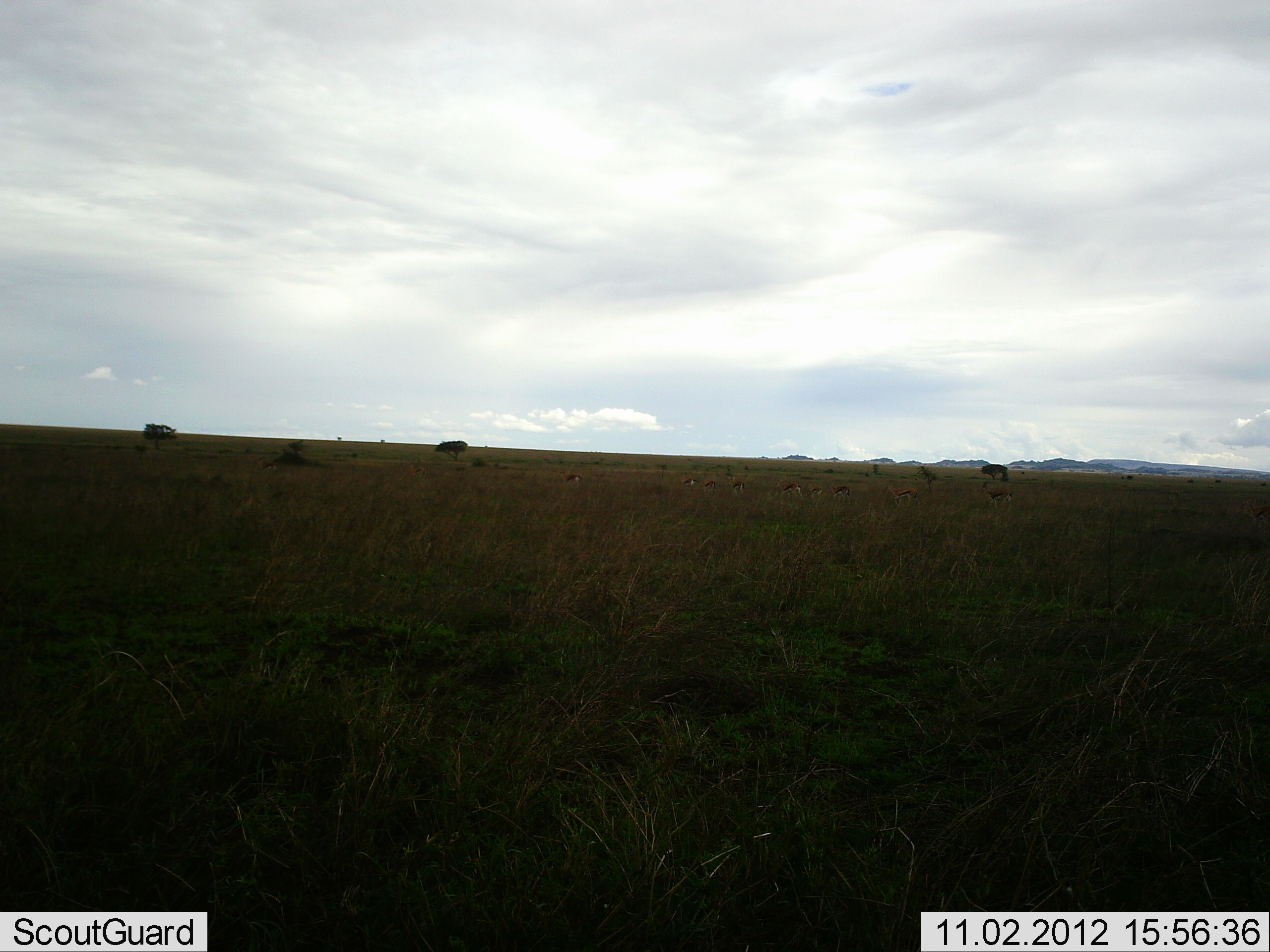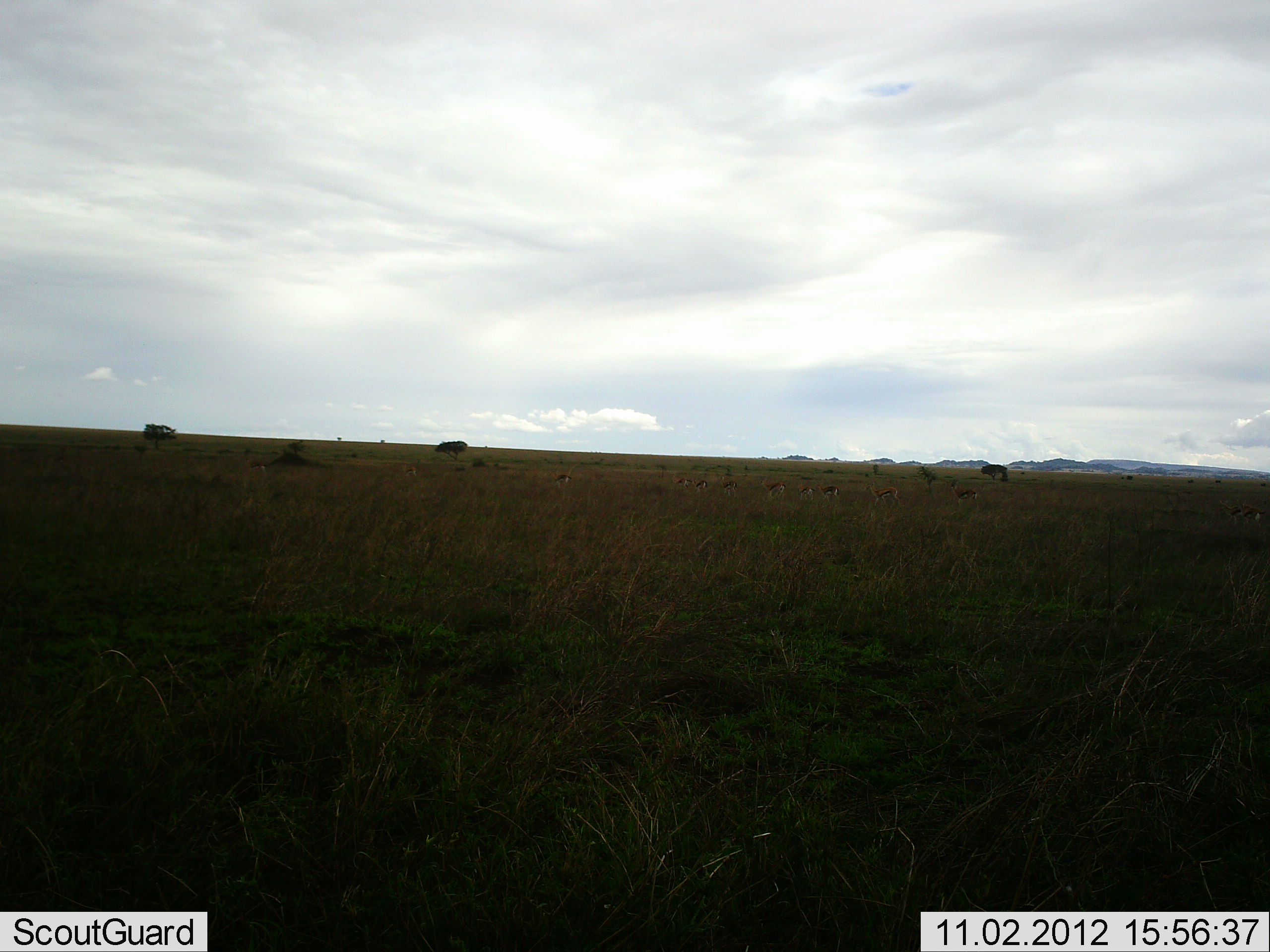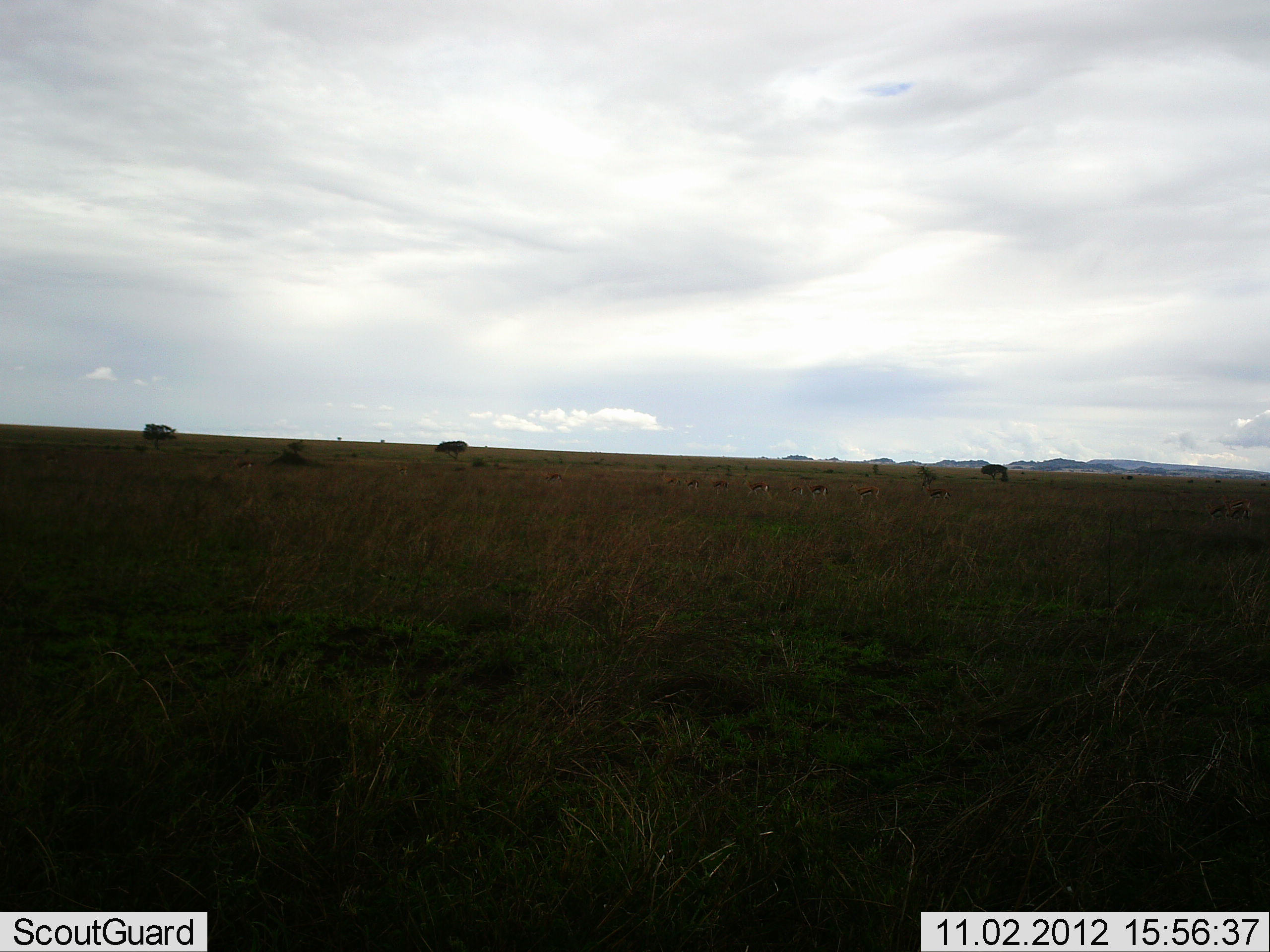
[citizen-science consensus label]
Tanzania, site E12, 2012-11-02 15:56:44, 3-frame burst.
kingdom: Animalia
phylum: Chordata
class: Mammalia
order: Artiodactyla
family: Bovidae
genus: Eudorcas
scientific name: Eudorcas thomsonii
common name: thomson's gazelle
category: gazellethomsons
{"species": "gazellethomsons (thomson's gazelle) (Eudorcas thomsonii)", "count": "11-50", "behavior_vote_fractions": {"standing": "14%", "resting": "0%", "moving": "86%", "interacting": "0%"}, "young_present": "0%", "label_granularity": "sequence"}